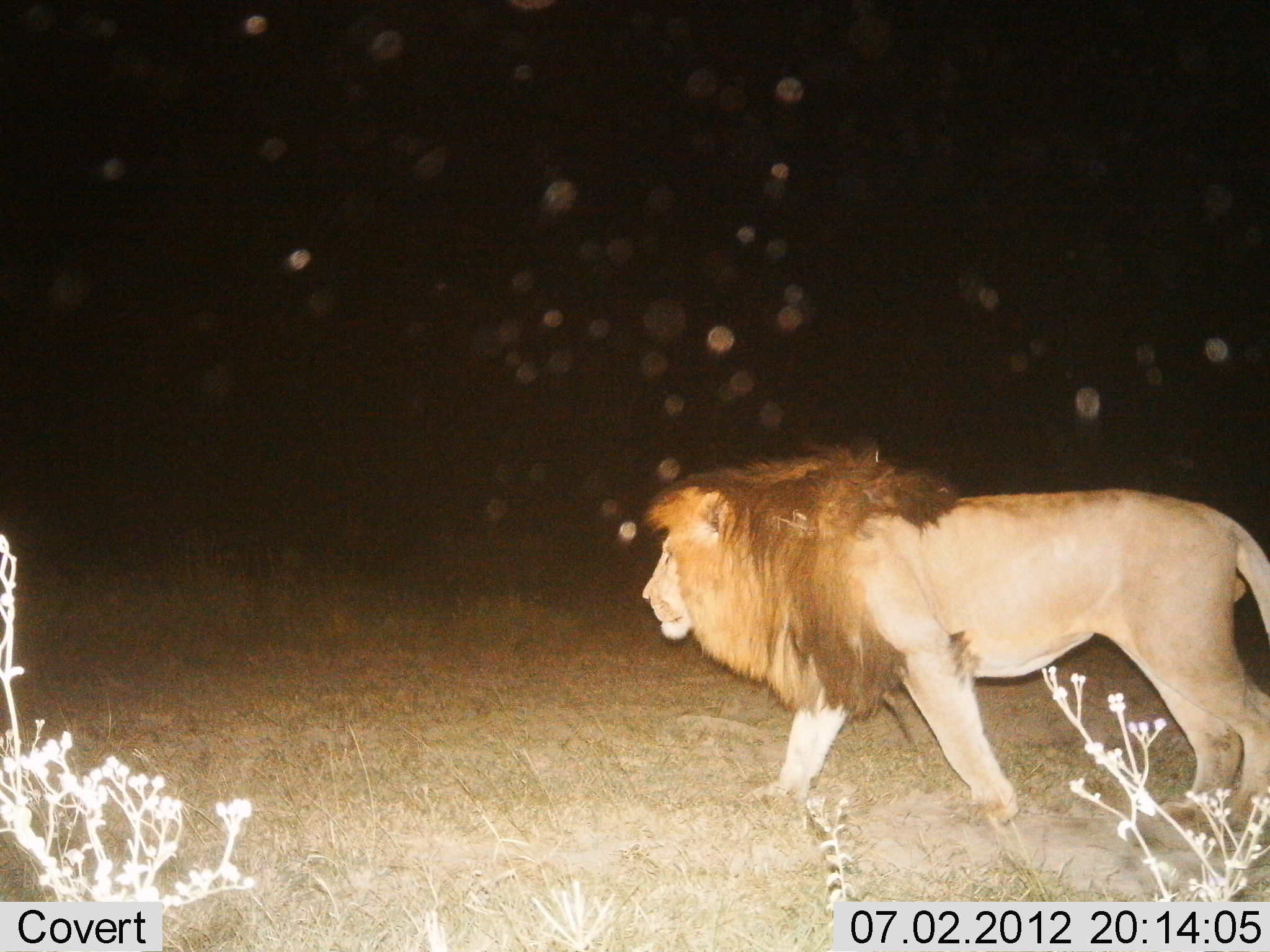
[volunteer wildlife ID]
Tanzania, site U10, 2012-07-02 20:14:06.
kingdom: Animalia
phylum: Chordata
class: Mammalia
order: Carnivora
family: Felidae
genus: Panthera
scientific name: Panthera leo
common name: lion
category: lionmale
Lionmale (lion) (Panthera leo), count 1. Behavior (volunteer vote fractions): standing 10%, resting 0%, moving 100%, interacting 0%. Young present (vote fraction): 0%. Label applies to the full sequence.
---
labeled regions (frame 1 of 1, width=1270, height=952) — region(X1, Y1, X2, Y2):
animal: region(640, 436, 1270, 853)